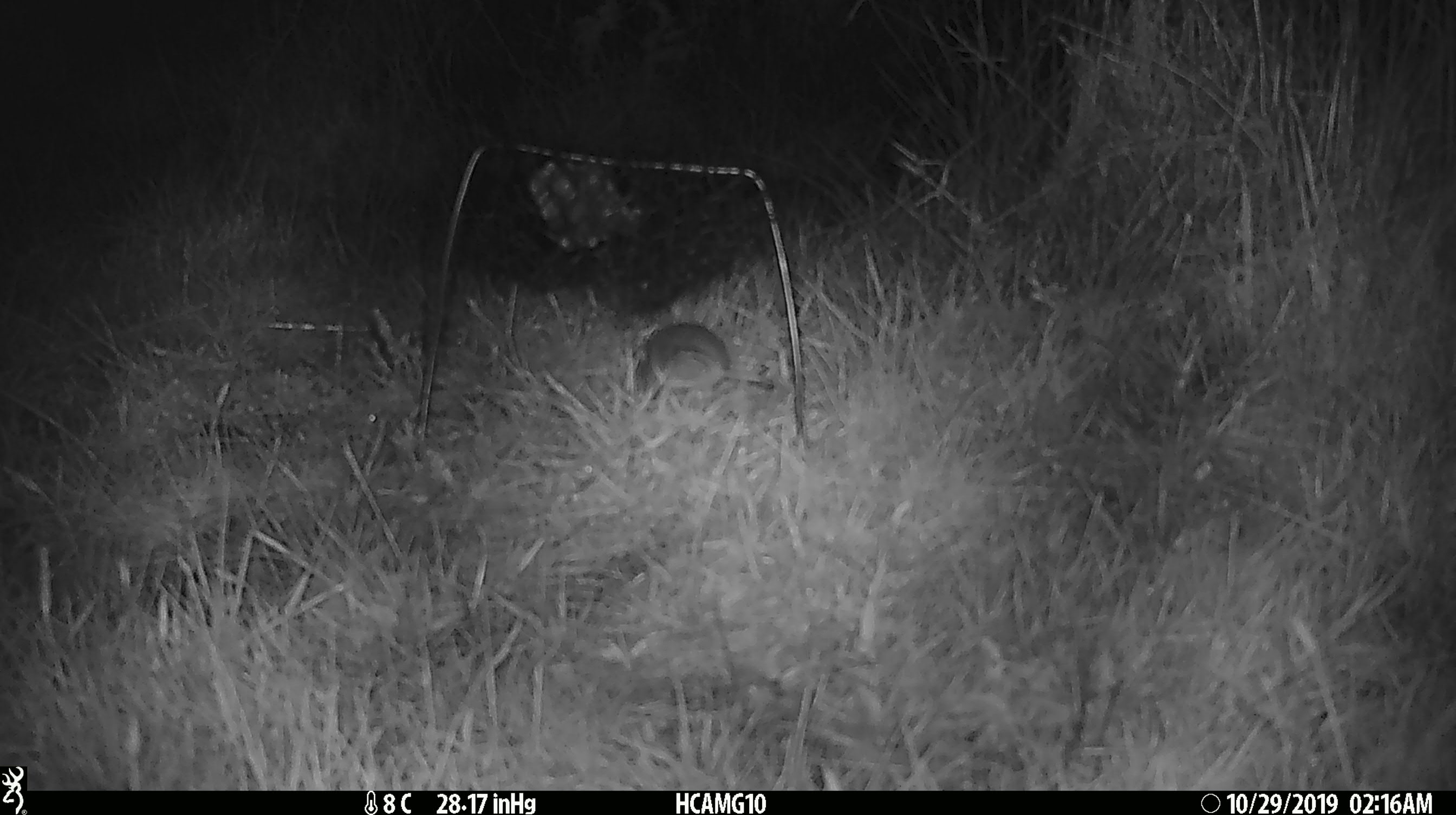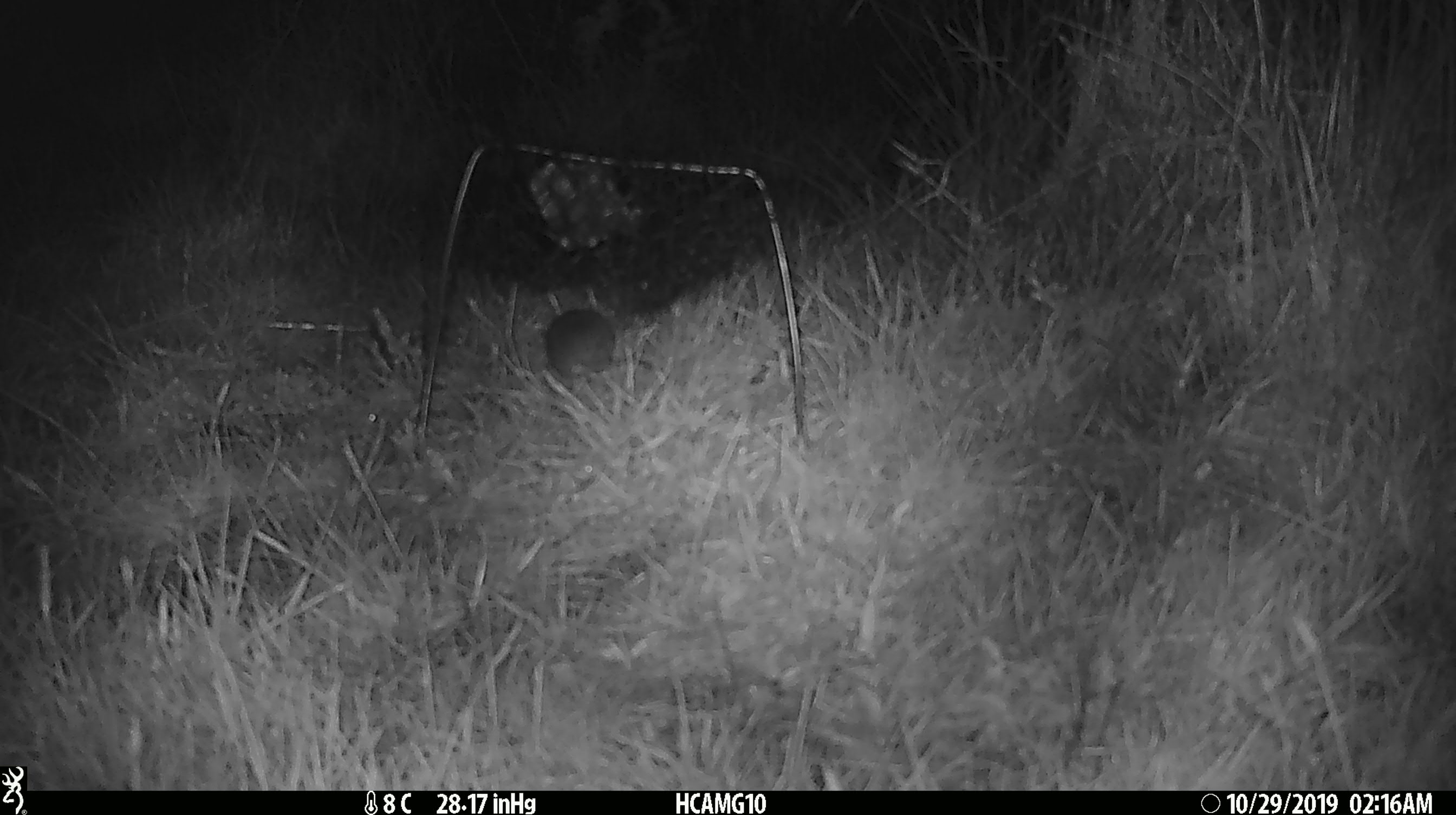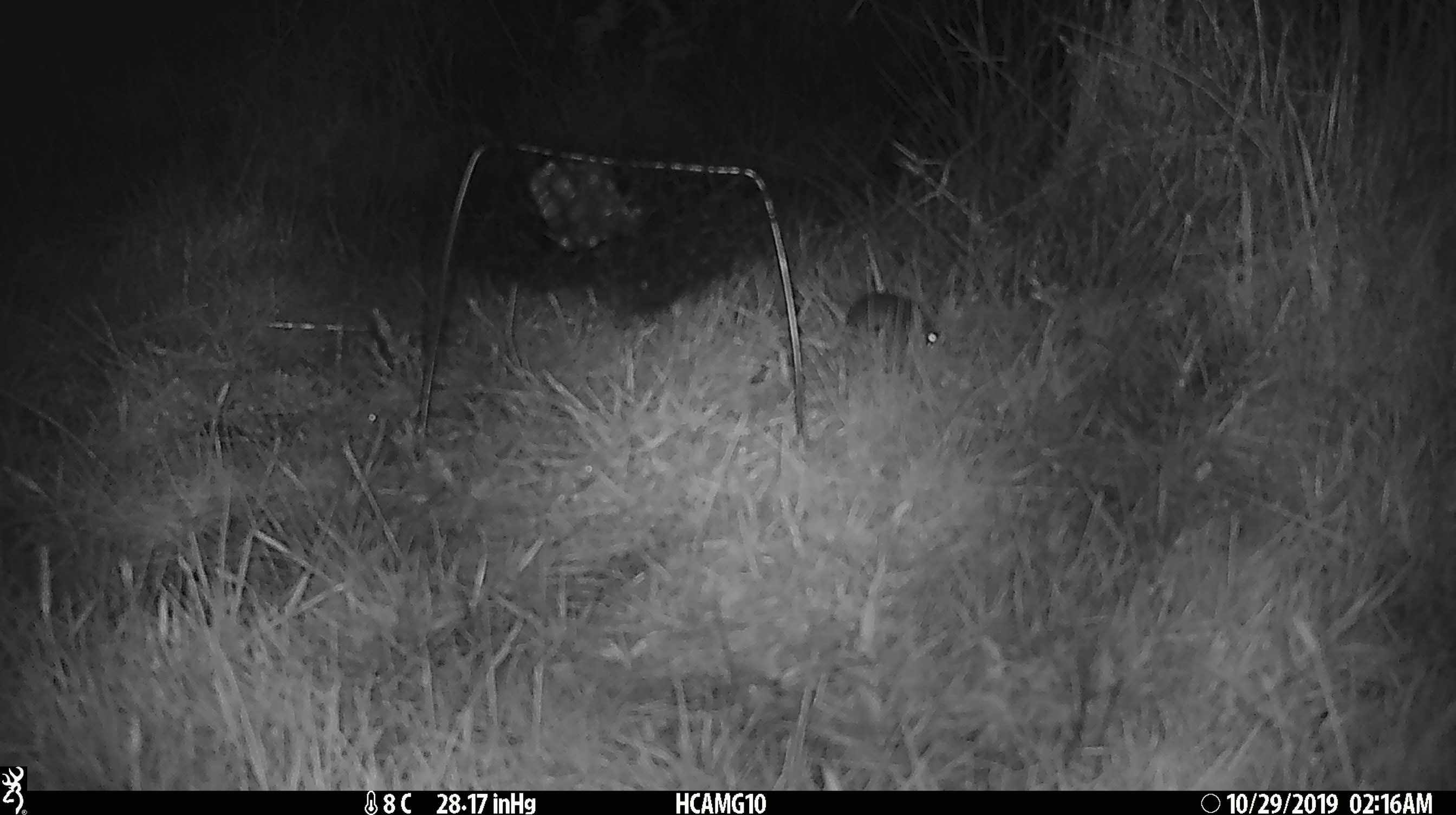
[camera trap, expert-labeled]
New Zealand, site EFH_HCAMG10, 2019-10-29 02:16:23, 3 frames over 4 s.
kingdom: Animalia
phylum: Chordata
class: Mammalia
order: Rodentia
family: Muridae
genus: Mus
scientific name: Mus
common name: mouse